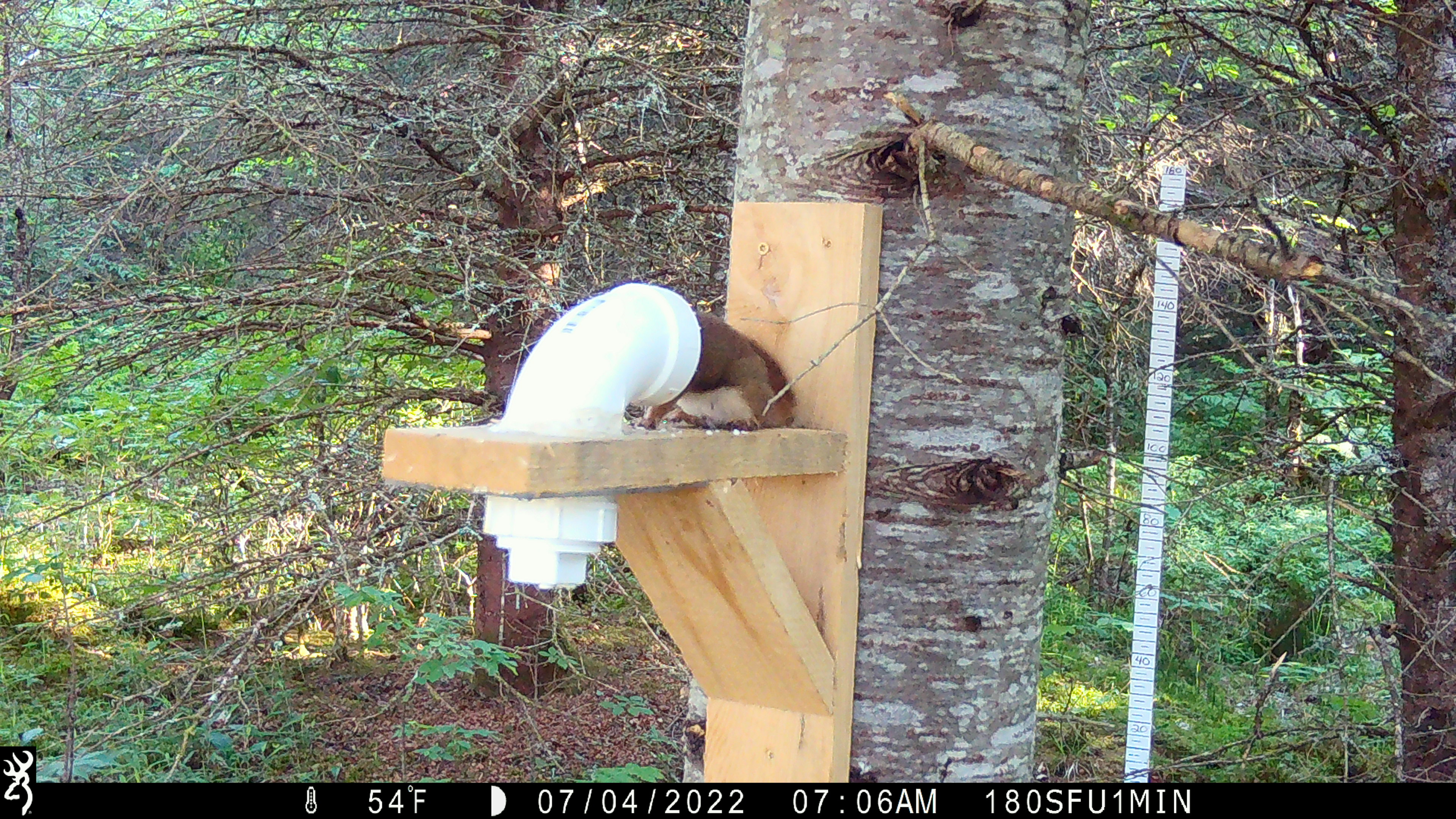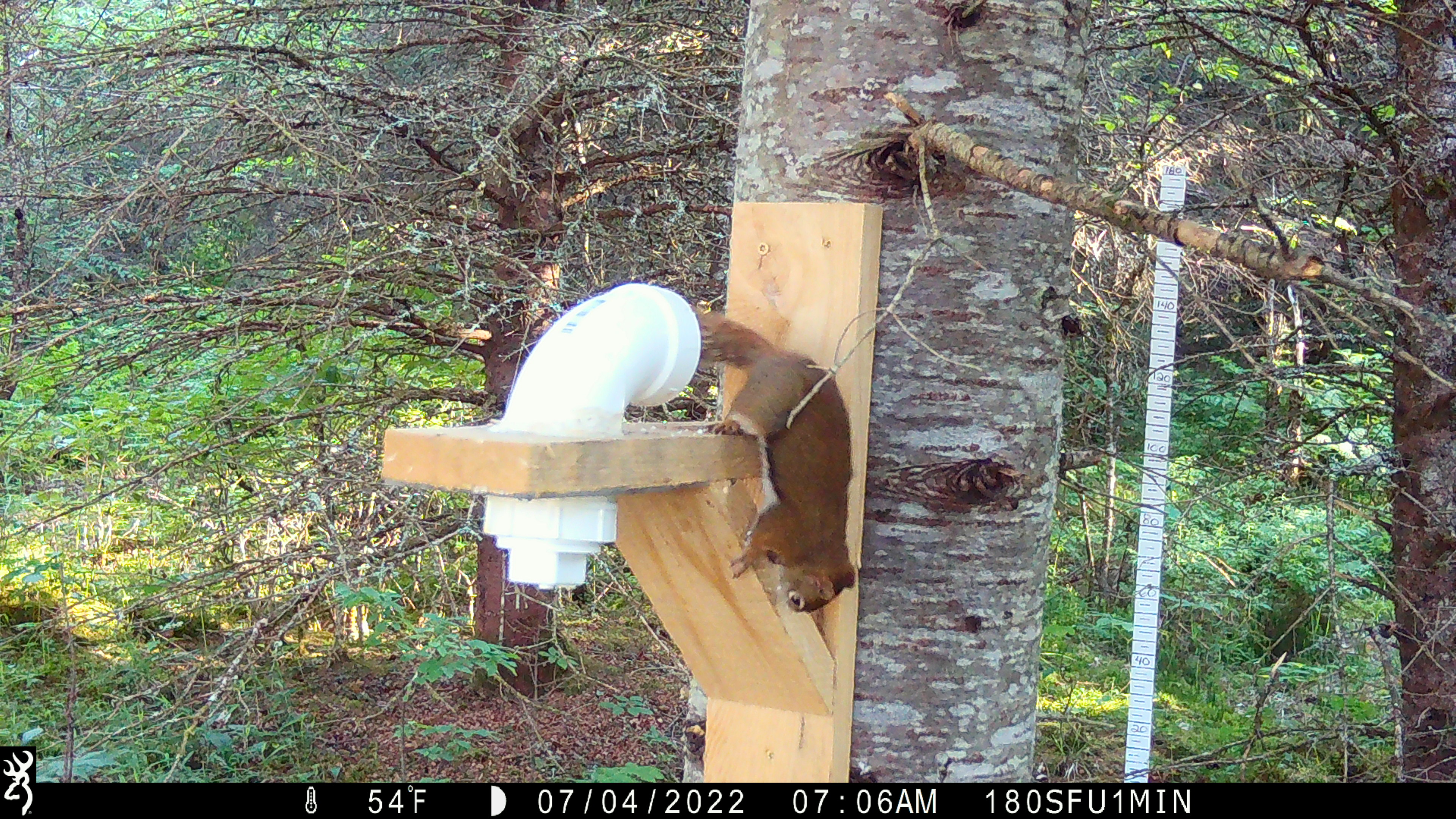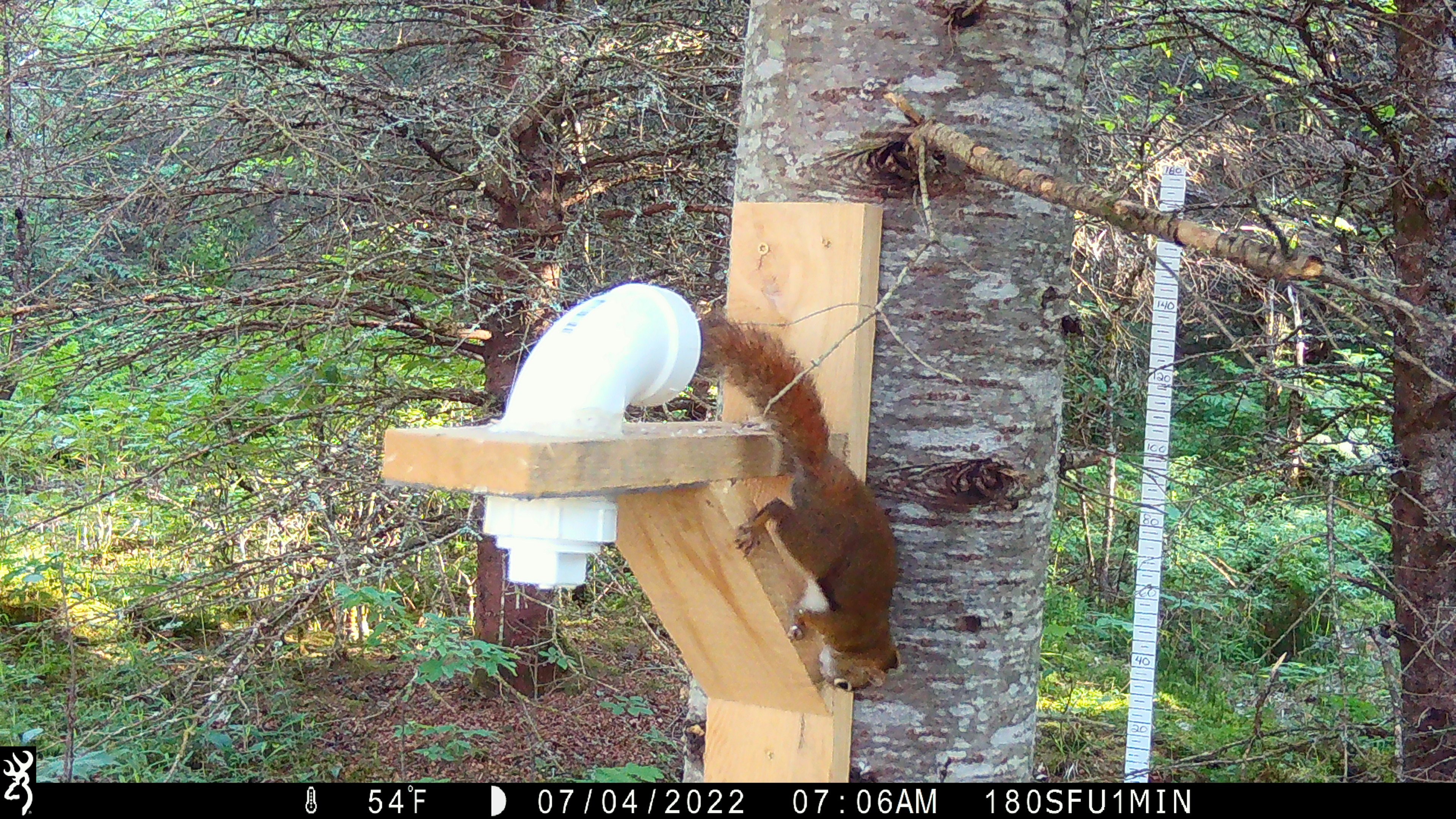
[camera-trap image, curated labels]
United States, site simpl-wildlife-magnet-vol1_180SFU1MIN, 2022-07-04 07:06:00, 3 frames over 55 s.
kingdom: Animalia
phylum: Chordata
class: Mammalia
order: Rodentia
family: Sciuridae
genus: Tamiasciurus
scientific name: Tamiasciurus hudsonicus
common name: red squirrel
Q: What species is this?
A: Red squirrel (Tamiasciurus hudsonicus).